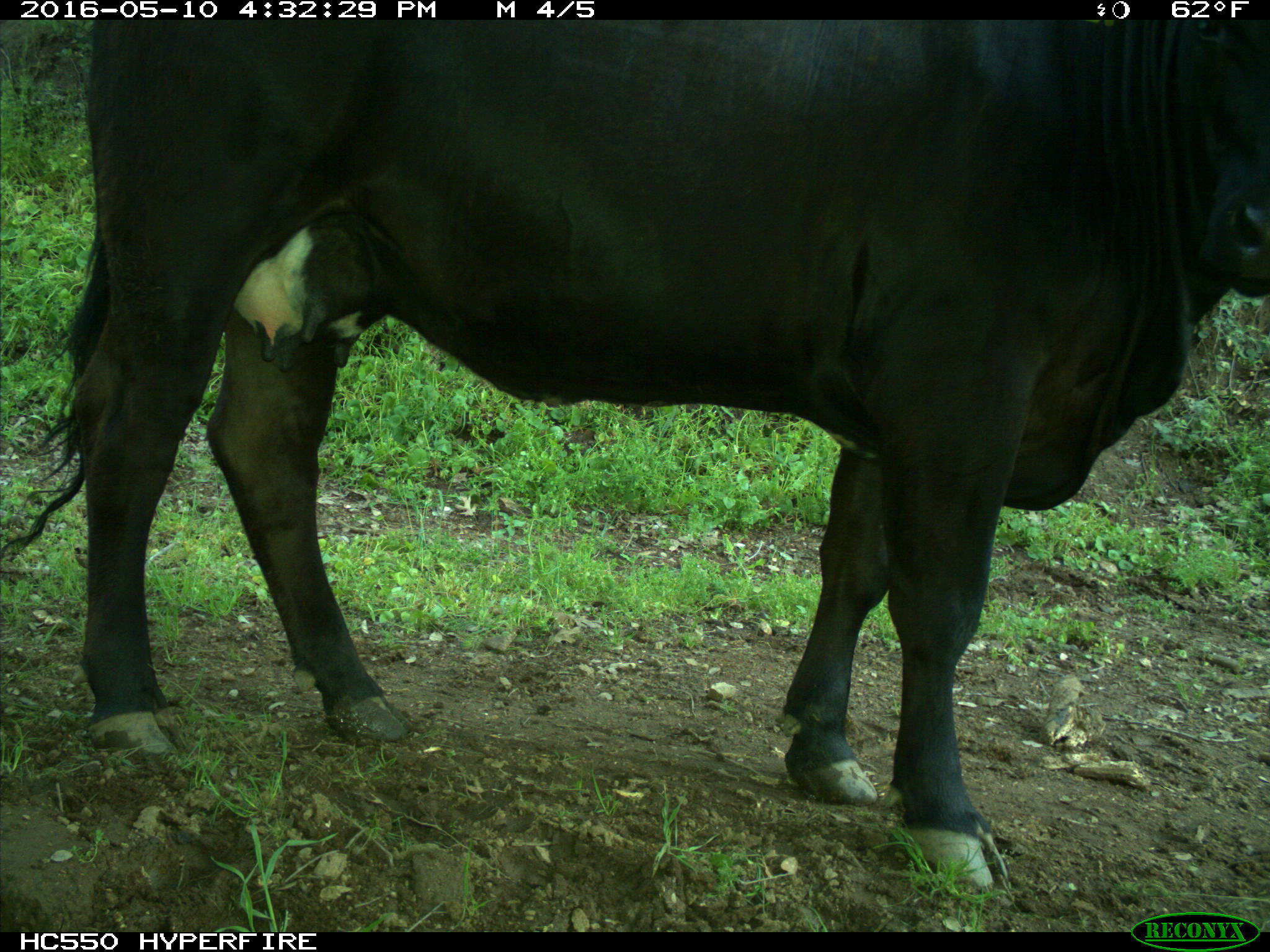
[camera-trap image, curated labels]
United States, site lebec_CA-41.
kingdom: Animalia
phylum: Chordata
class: Mammalia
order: Artiodactyla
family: Bovidae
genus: Bos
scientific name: Bos taurus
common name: domestic cow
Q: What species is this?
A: Bos taurus (domestic cow).